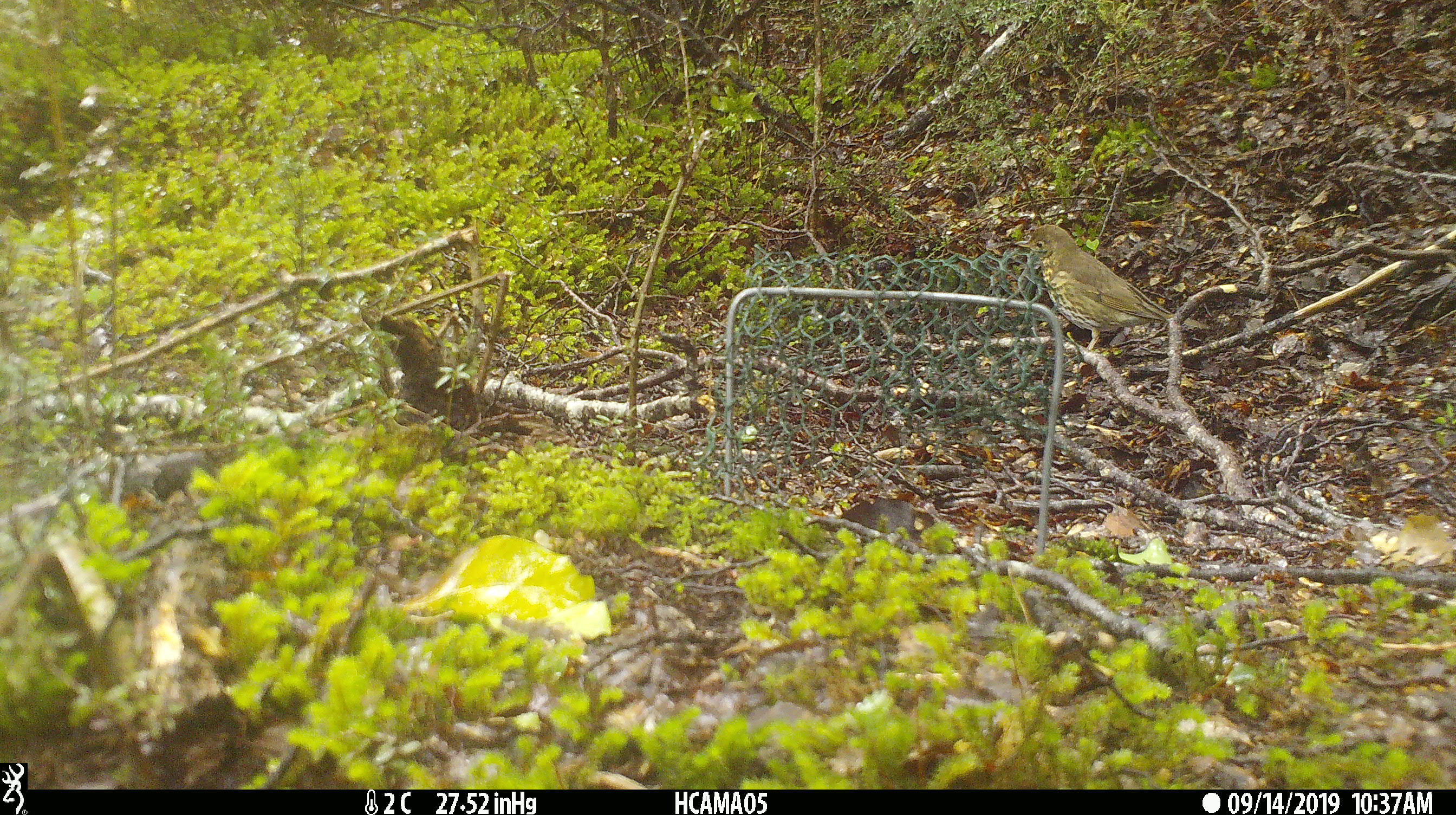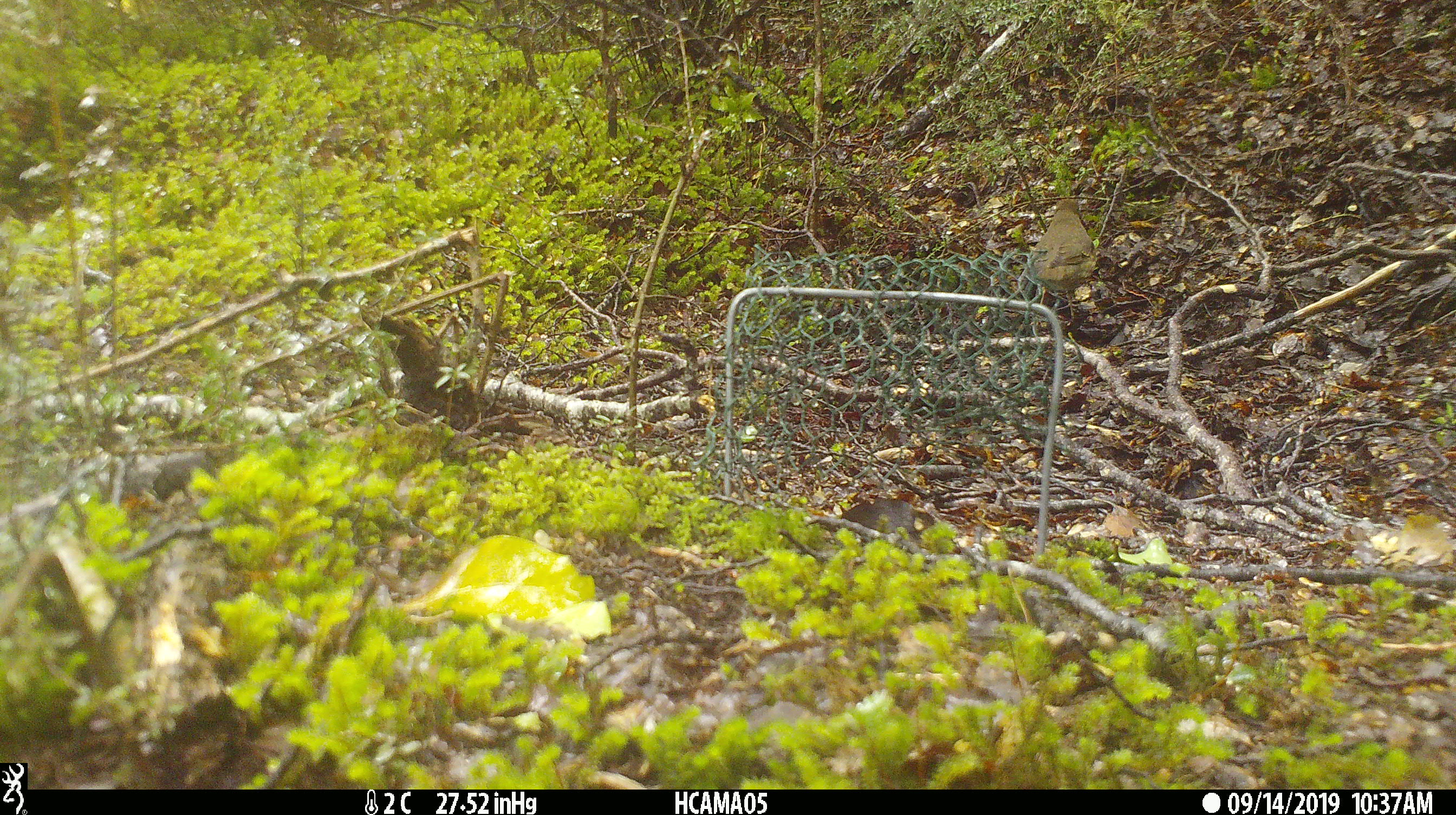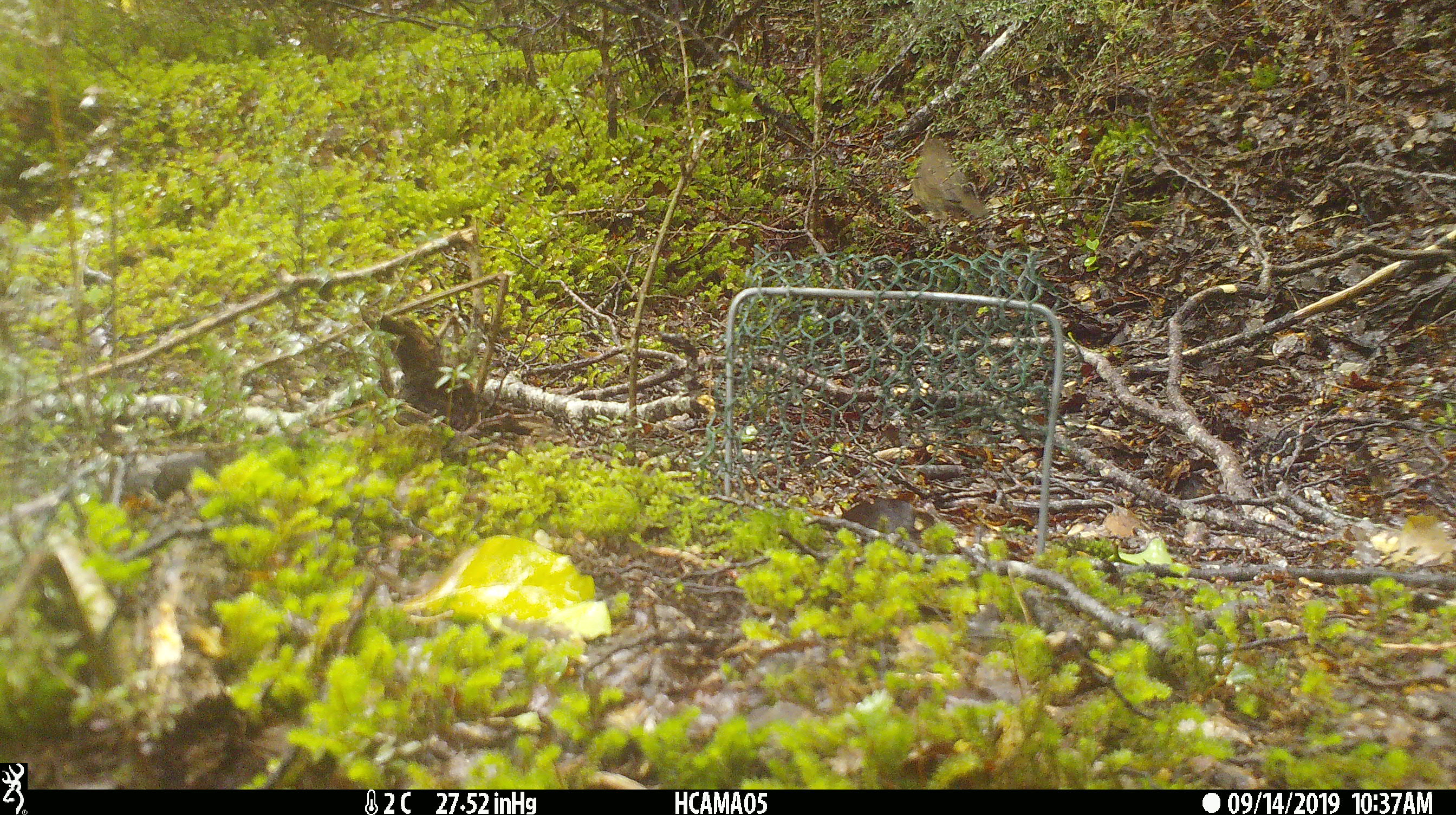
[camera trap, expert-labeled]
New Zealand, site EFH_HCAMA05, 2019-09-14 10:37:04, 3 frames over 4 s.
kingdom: Animalia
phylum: Chordata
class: Aves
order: Passeriformes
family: Turdidae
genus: Turdus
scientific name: Turdus philomelos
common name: song thrush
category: thrush